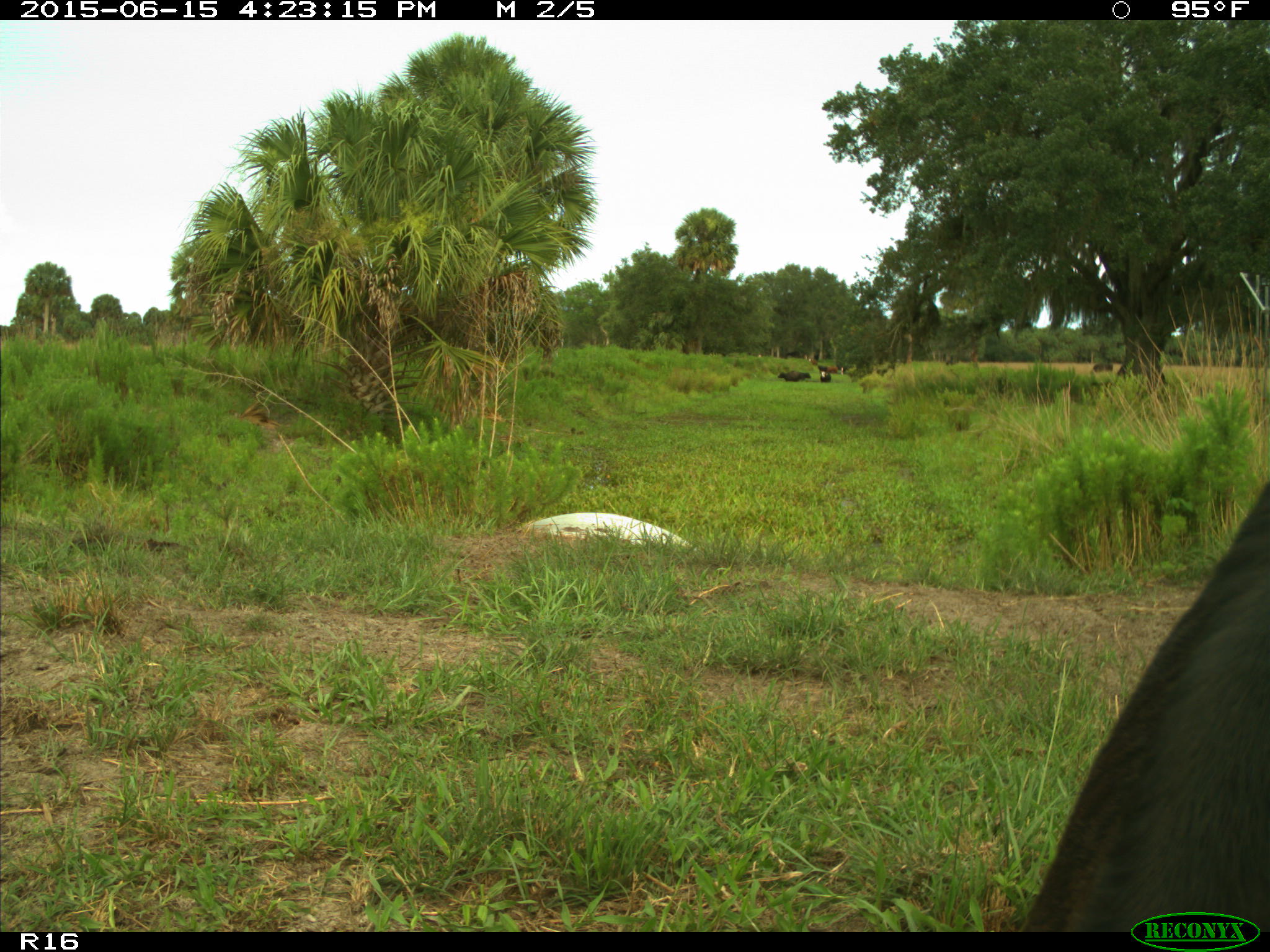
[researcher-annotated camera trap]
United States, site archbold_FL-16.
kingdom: Animalia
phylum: Chordata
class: Mammalia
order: Artiodactyla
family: Bovidae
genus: Bos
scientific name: Bos taurus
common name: domestic cow